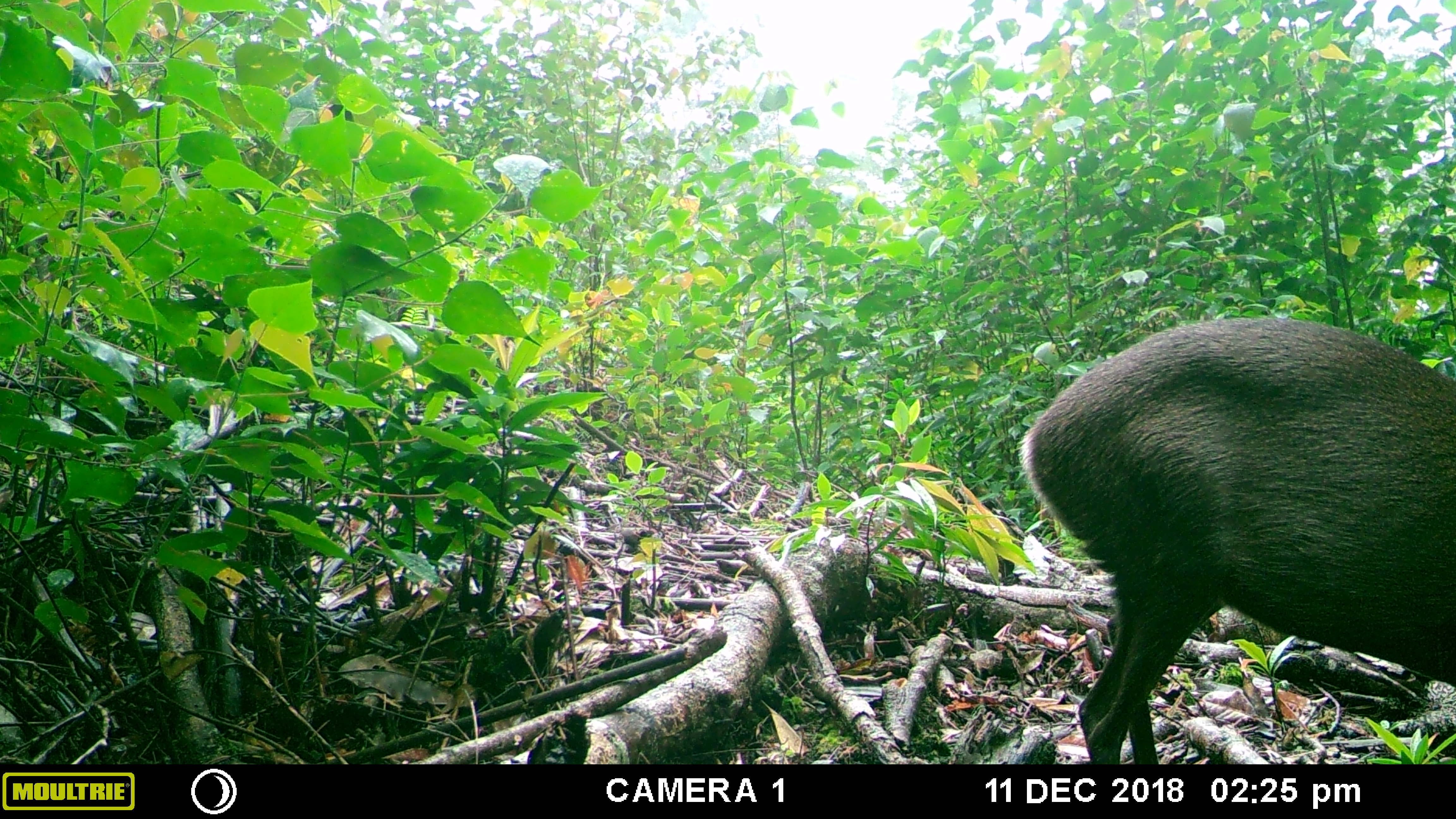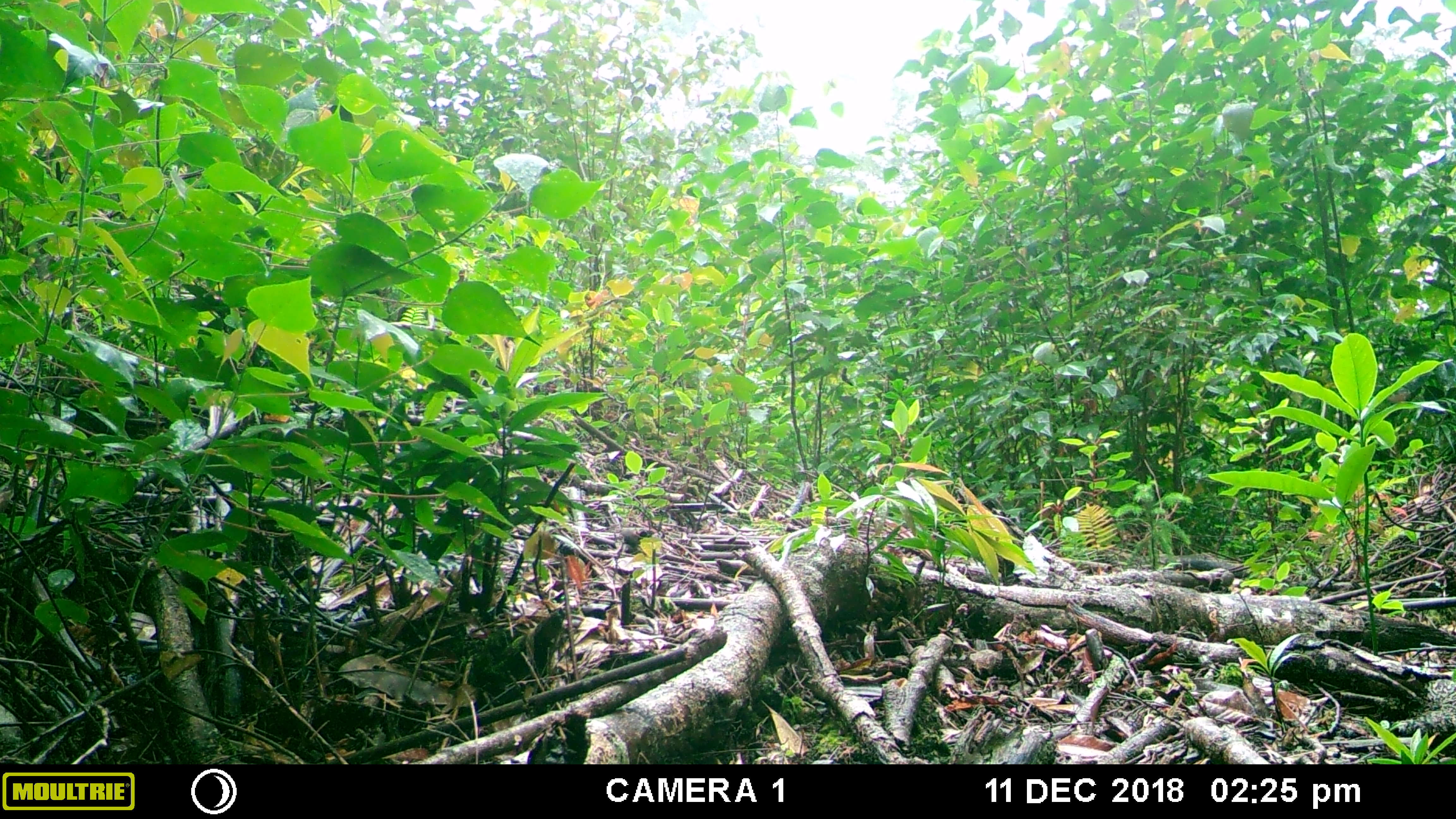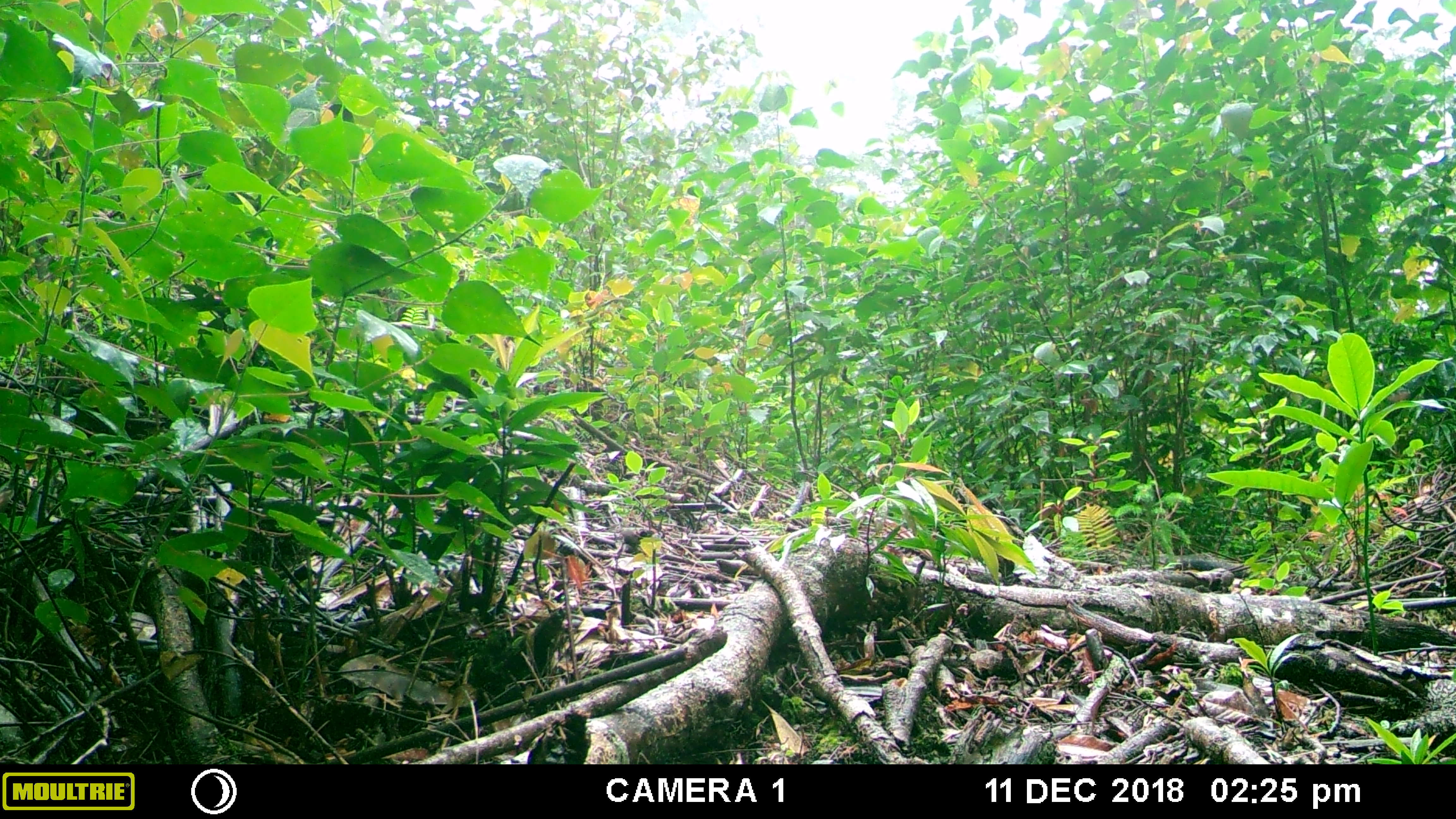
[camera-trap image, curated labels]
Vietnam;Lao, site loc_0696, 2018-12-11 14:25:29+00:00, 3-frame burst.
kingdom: Animalia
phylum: Chordata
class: Mammalia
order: Artiodactyla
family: Cervidae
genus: Muntiacus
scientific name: Muntiacus rooseveltorum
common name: roosevelt's muntjac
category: roosevelts muntjac group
Roosevelts muntjac group (roosevelt's muntjac) (Muntiacus rooseveltorum). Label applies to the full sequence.